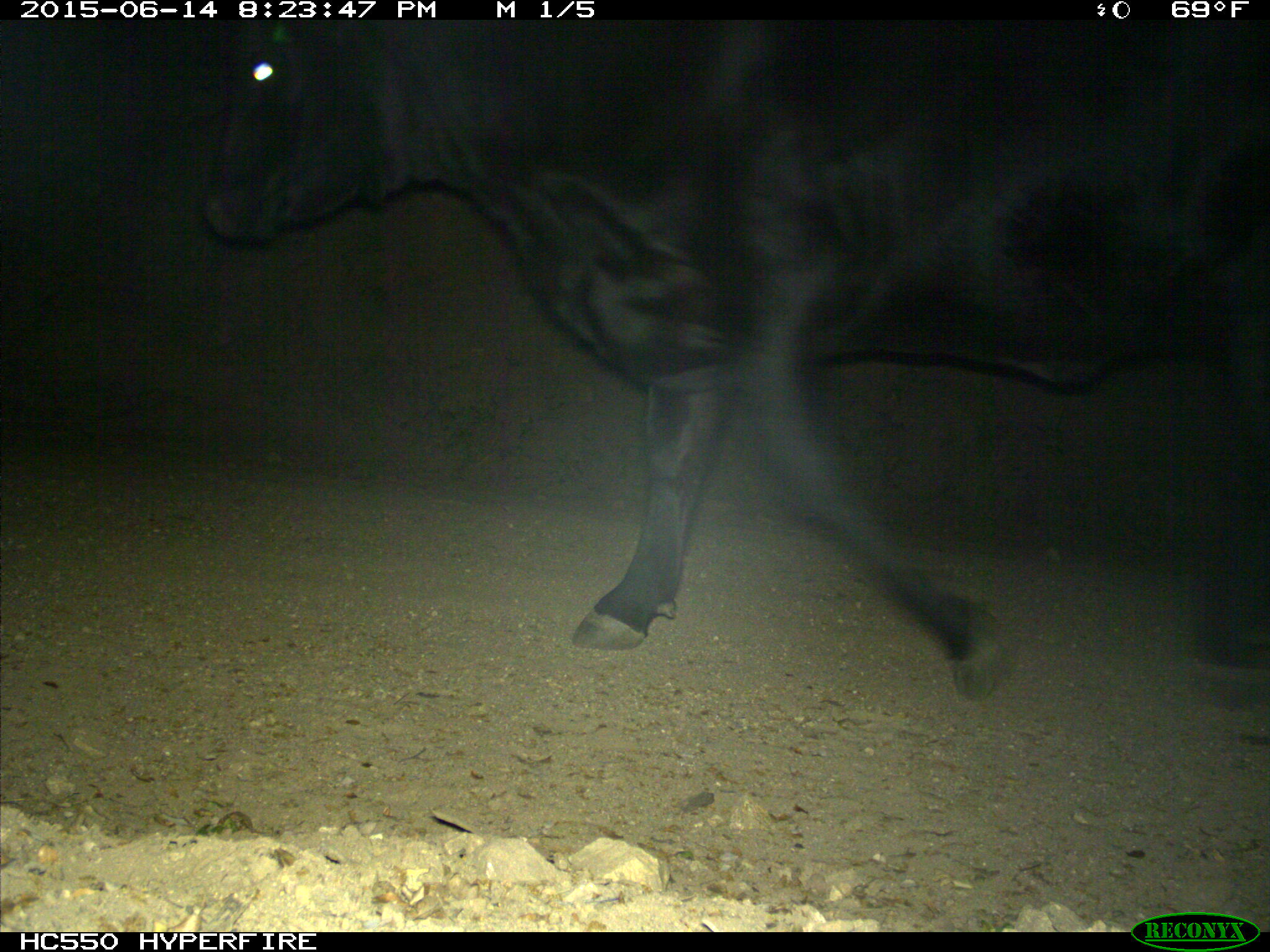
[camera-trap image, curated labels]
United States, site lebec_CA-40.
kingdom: Animalia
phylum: Chordata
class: Mammalia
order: Artiodactyla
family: Bovidae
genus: Bos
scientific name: Bos taurus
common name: domestic cow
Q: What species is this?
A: Bos taurus (domestic cow).